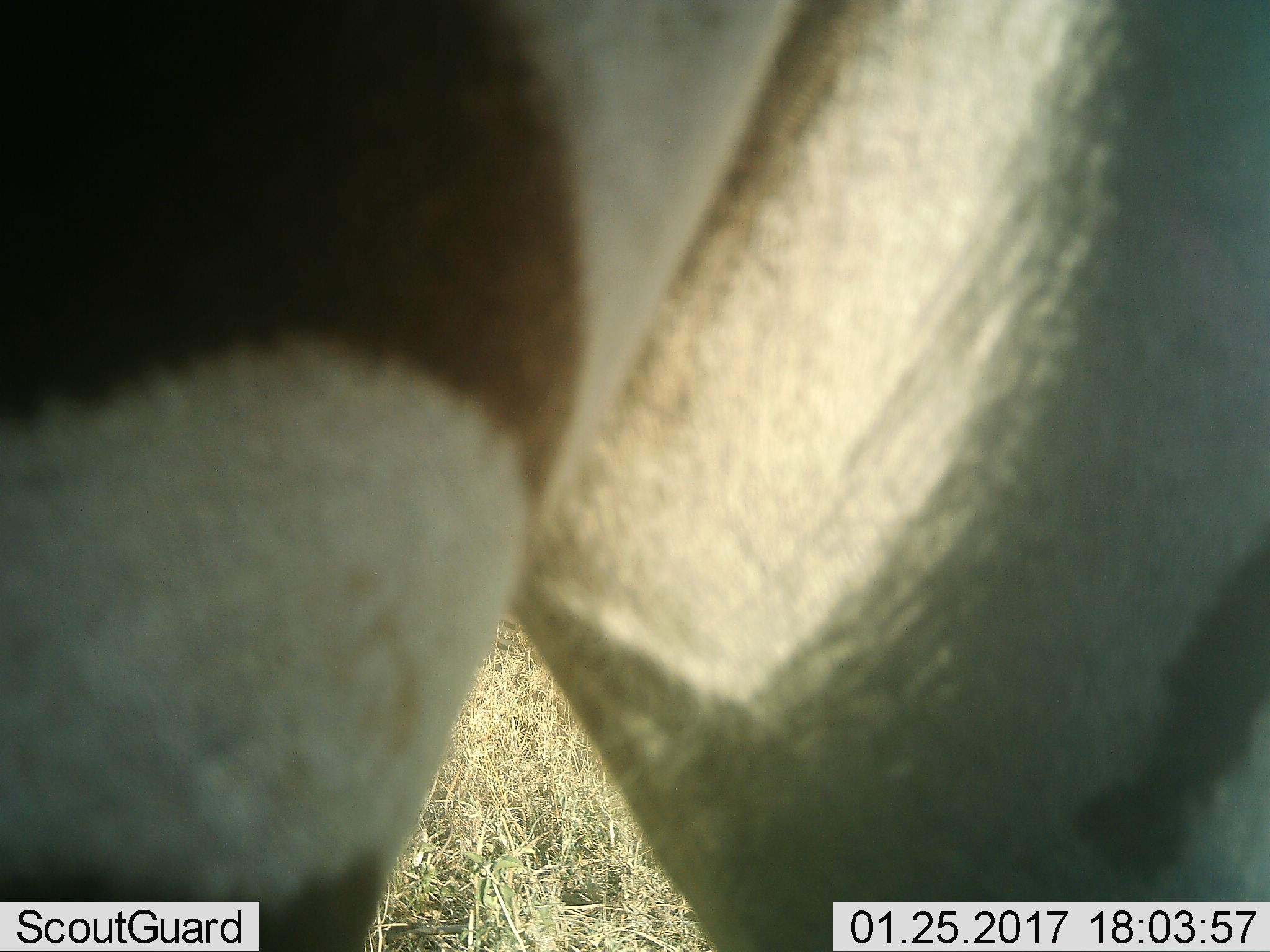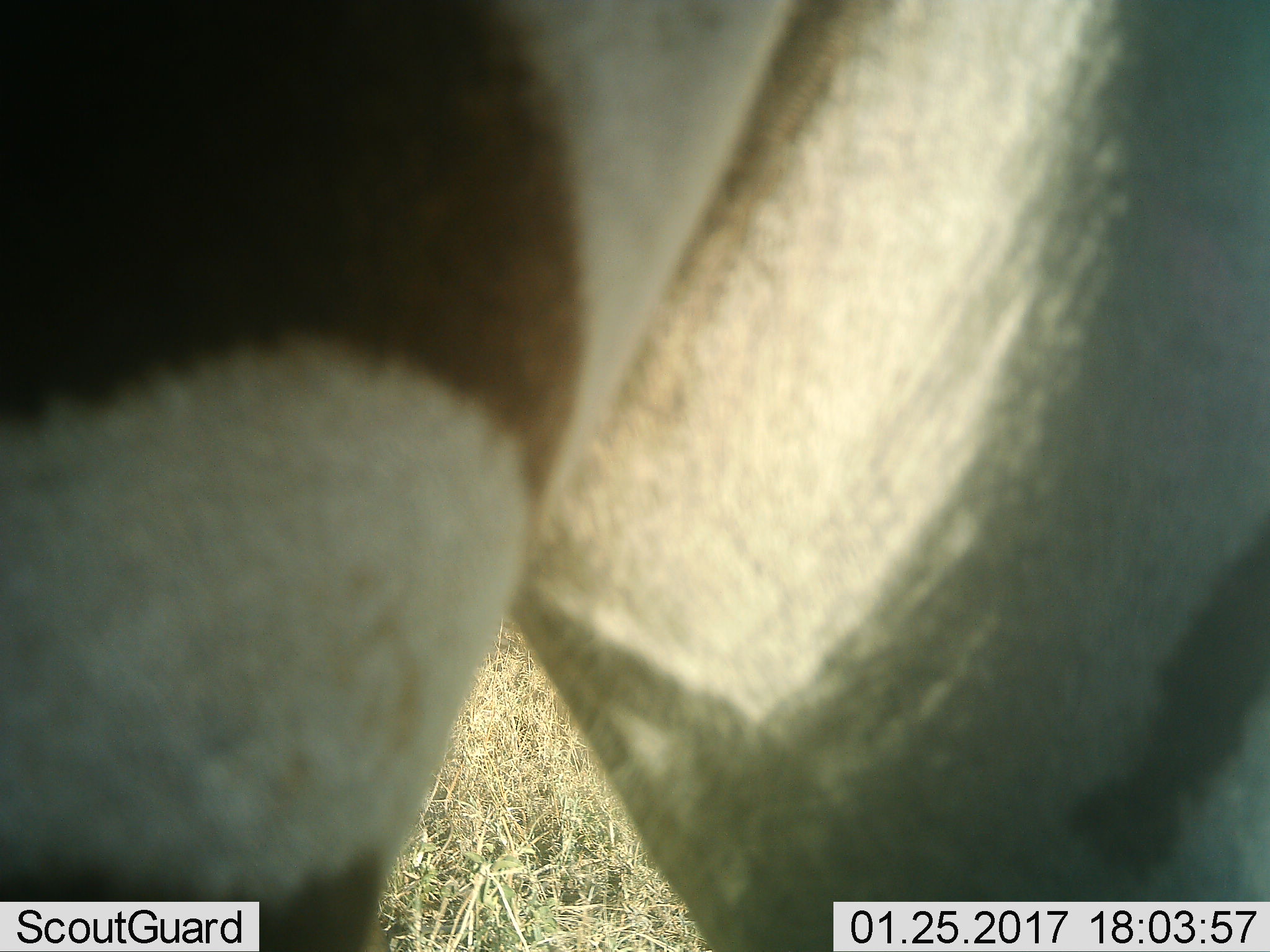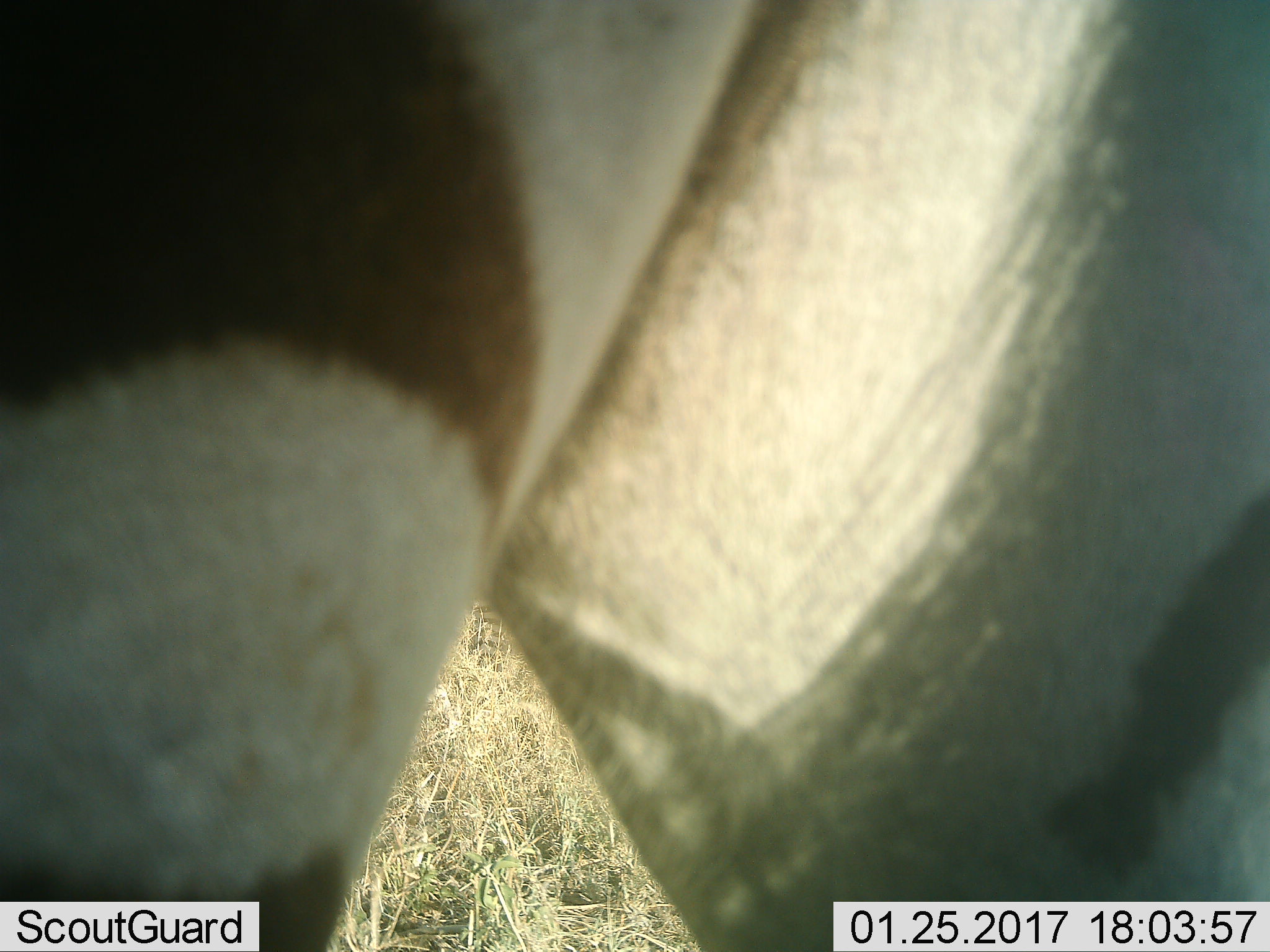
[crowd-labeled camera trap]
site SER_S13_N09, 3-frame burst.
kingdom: Animalia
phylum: Chordata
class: Mammalia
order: Perissodactyla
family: Equidae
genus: Equus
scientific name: Equus quagga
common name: plains zebra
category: zebraplains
Zebraplains (plains zebra) (Equus quagga), count 1. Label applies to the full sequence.